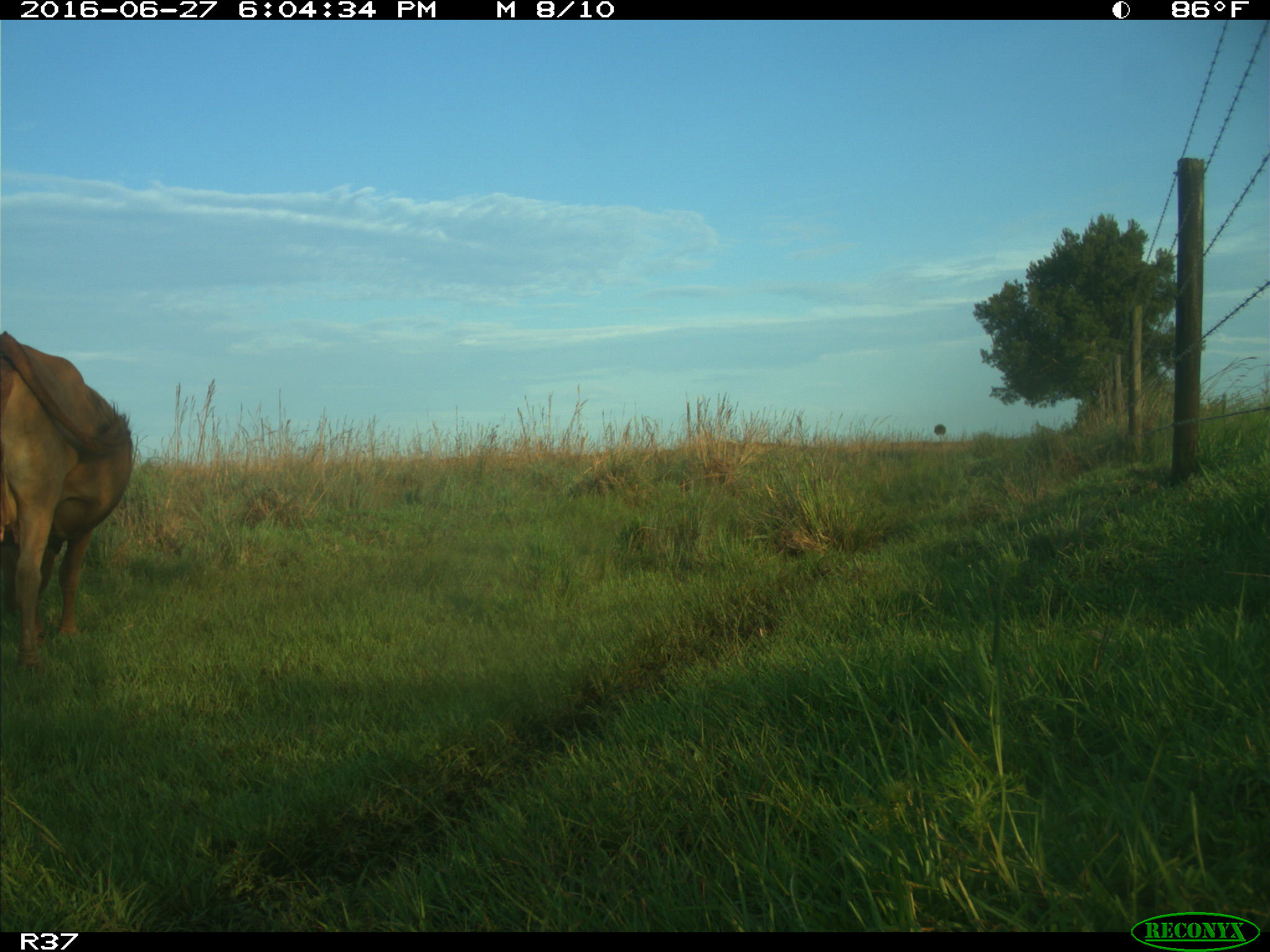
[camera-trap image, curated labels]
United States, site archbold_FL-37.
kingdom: Animalia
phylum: Chordata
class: Mammalia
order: Artiodactyla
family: Bovidae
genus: Bos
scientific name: Bos taurus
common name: domestic cow